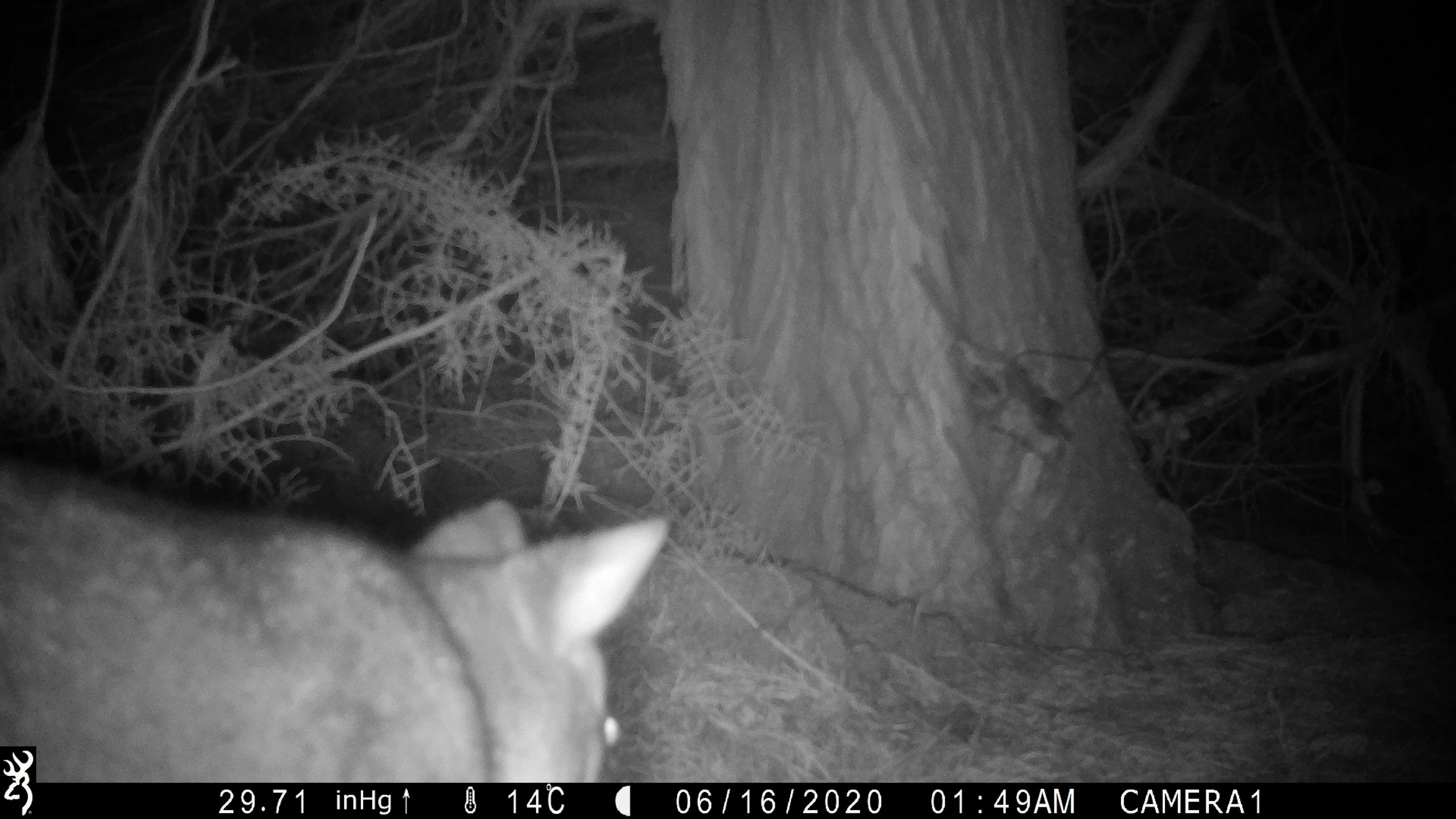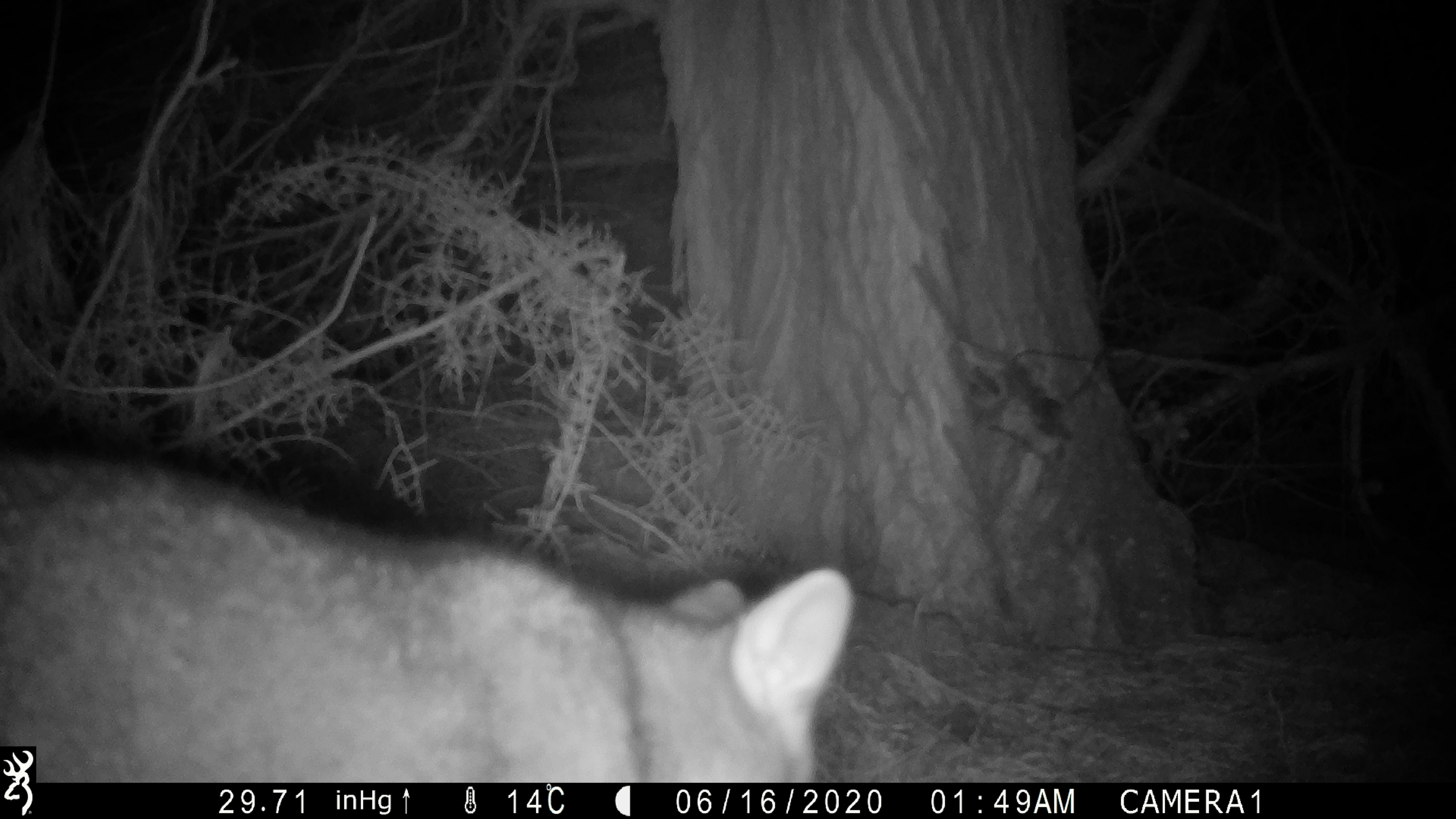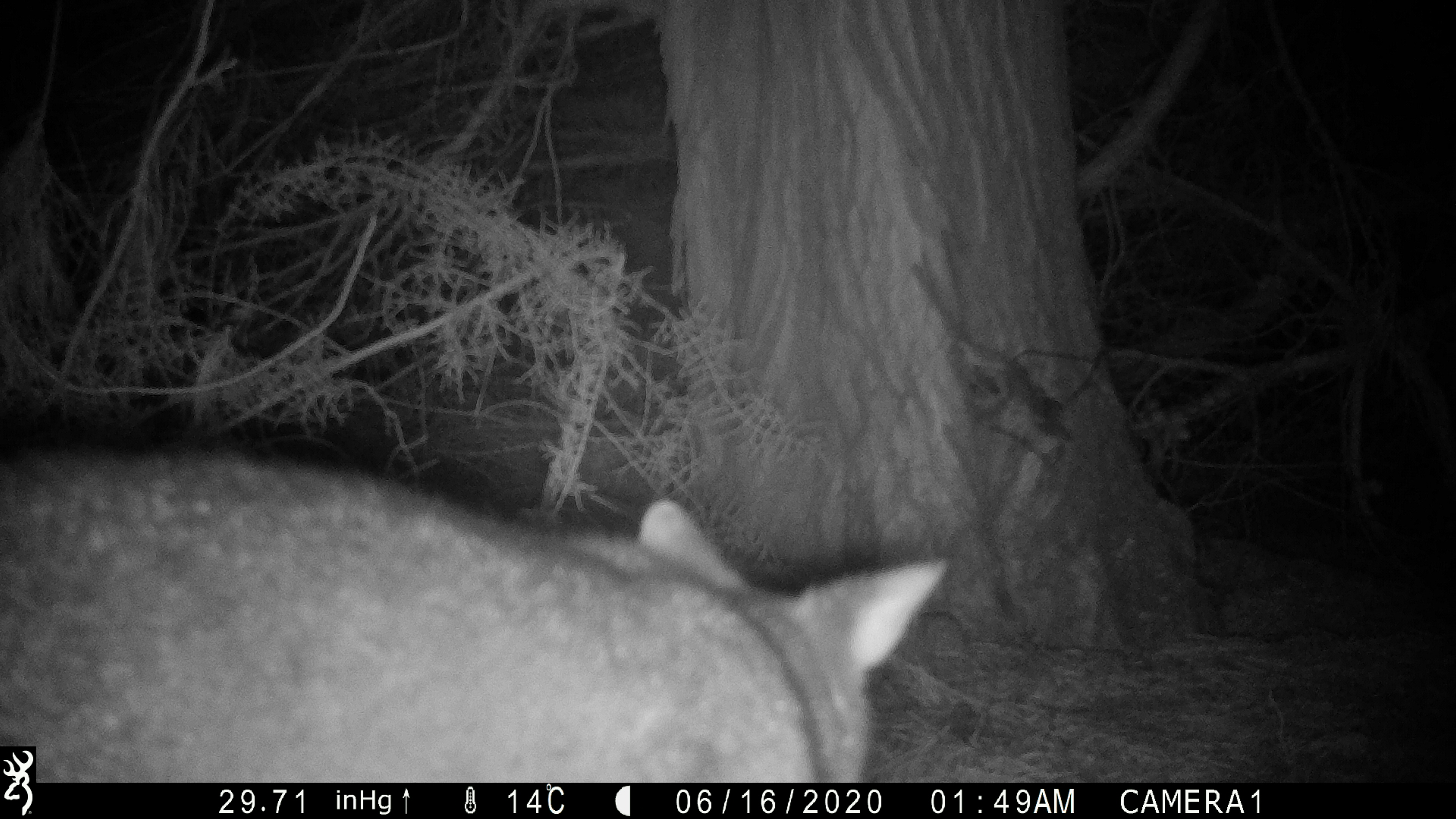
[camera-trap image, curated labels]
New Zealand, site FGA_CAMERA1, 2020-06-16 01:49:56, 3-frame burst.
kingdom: Animalia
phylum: Chordata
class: Mammalia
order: Diprotodontia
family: Phalangeridae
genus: Trichosurus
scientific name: Trichosurus vulpecula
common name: common brushtail possum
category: possum